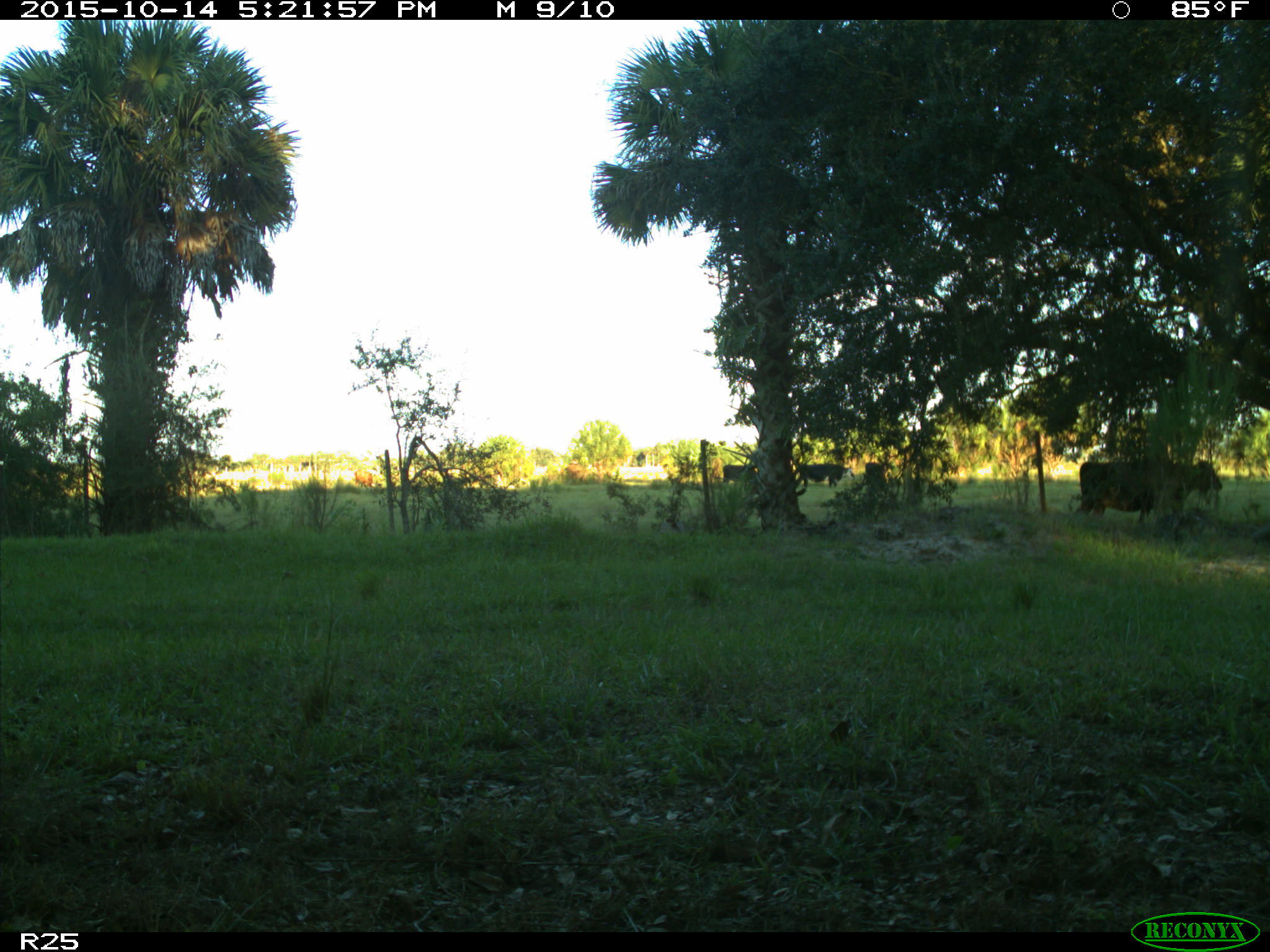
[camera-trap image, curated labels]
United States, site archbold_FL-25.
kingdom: Animalia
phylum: Chordata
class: Mammalia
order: Artiodactyla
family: Bovidae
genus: Bos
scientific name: Bos taurus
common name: domestic cow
Bos taurus (domestic cow).